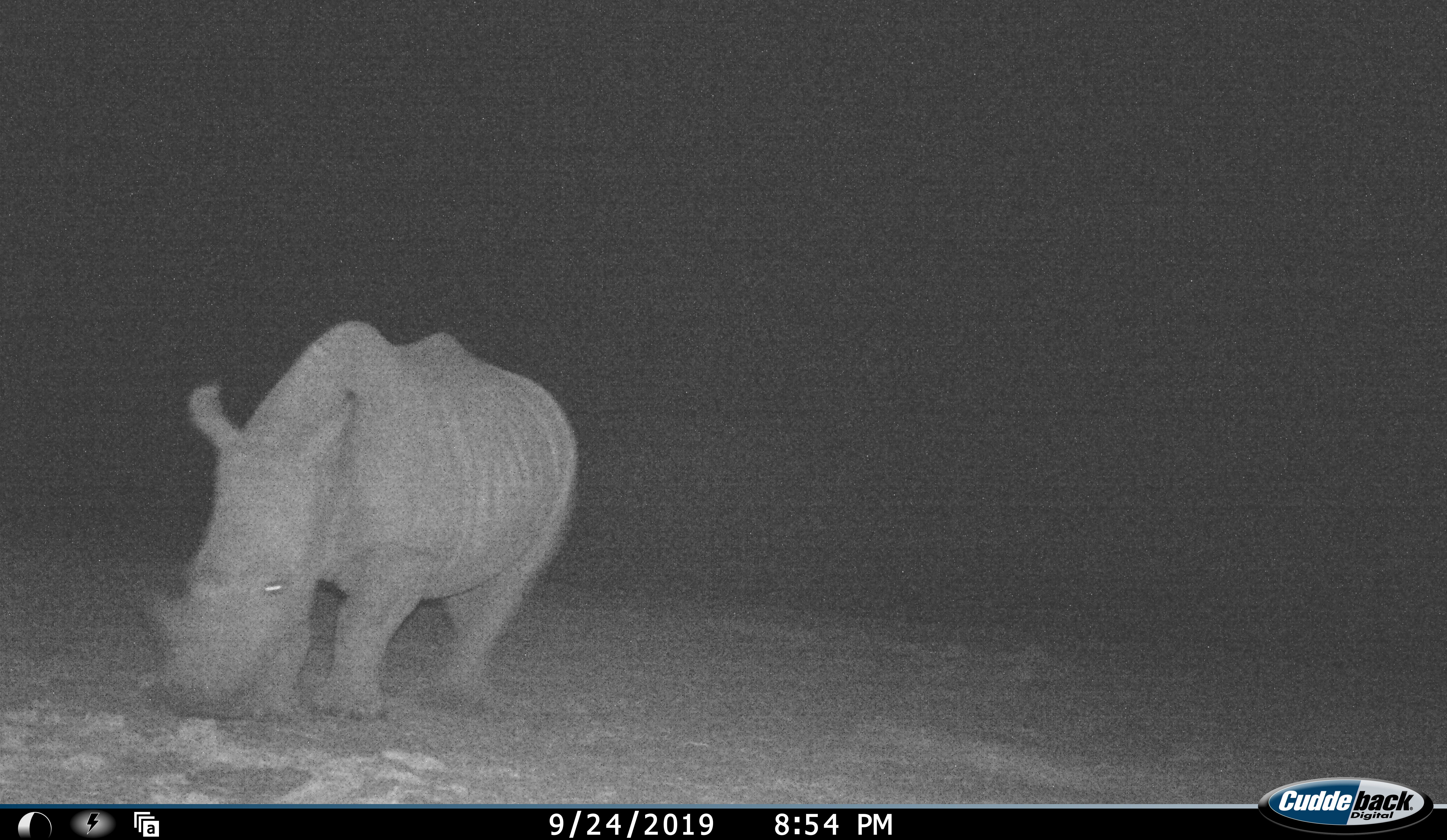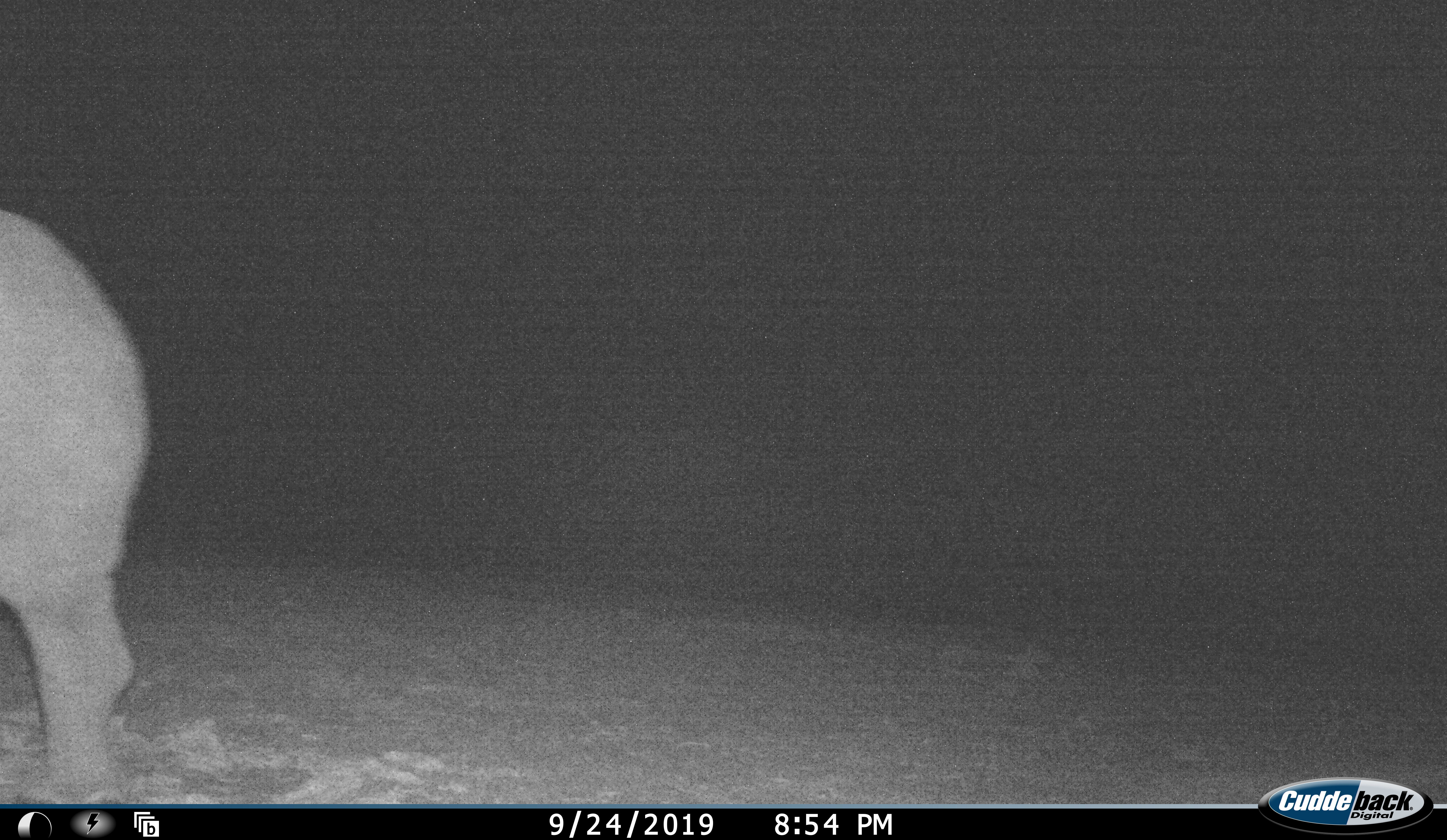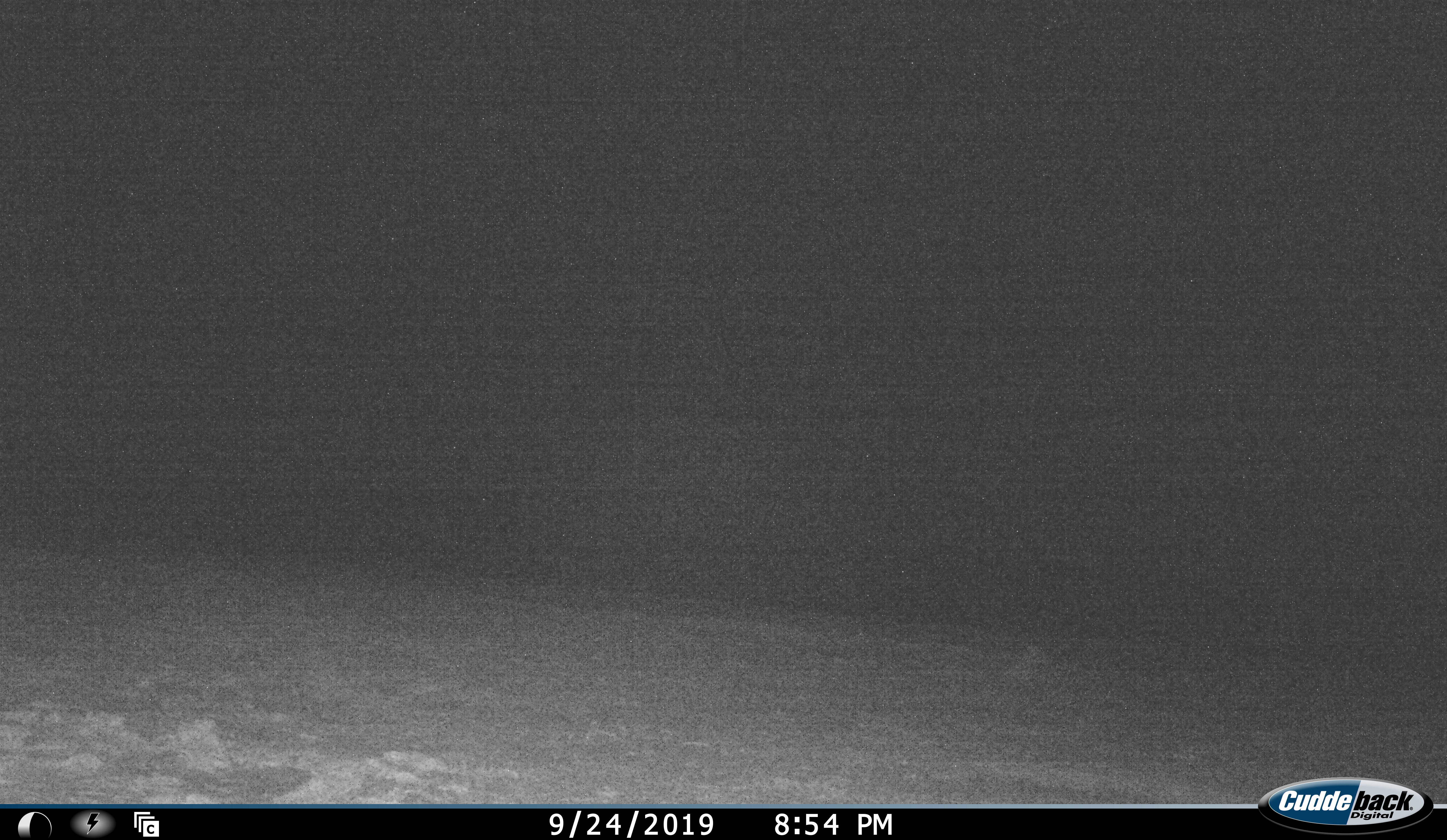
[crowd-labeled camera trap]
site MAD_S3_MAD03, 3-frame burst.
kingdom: Animalia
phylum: Chordata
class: Mammalia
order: Perissodactyla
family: Rhinocerotidae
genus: Ceratotherium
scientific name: Ceratotherium simum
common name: white rhinoceros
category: rhinoceroswhite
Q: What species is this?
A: Rhinoceroswhite (white rhinoceros) (Ceratotherium simum).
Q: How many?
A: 1.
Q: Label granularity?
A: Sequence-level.